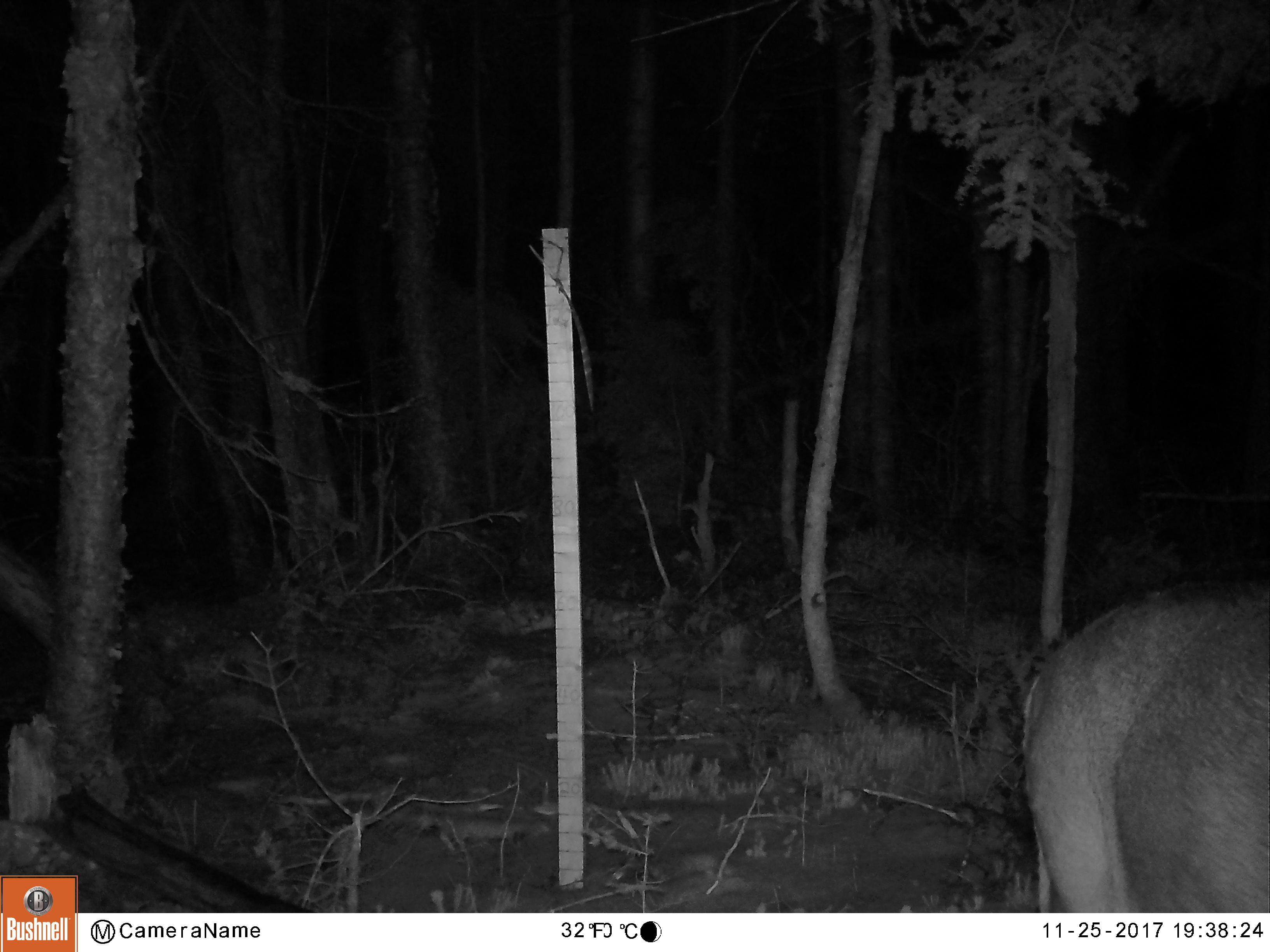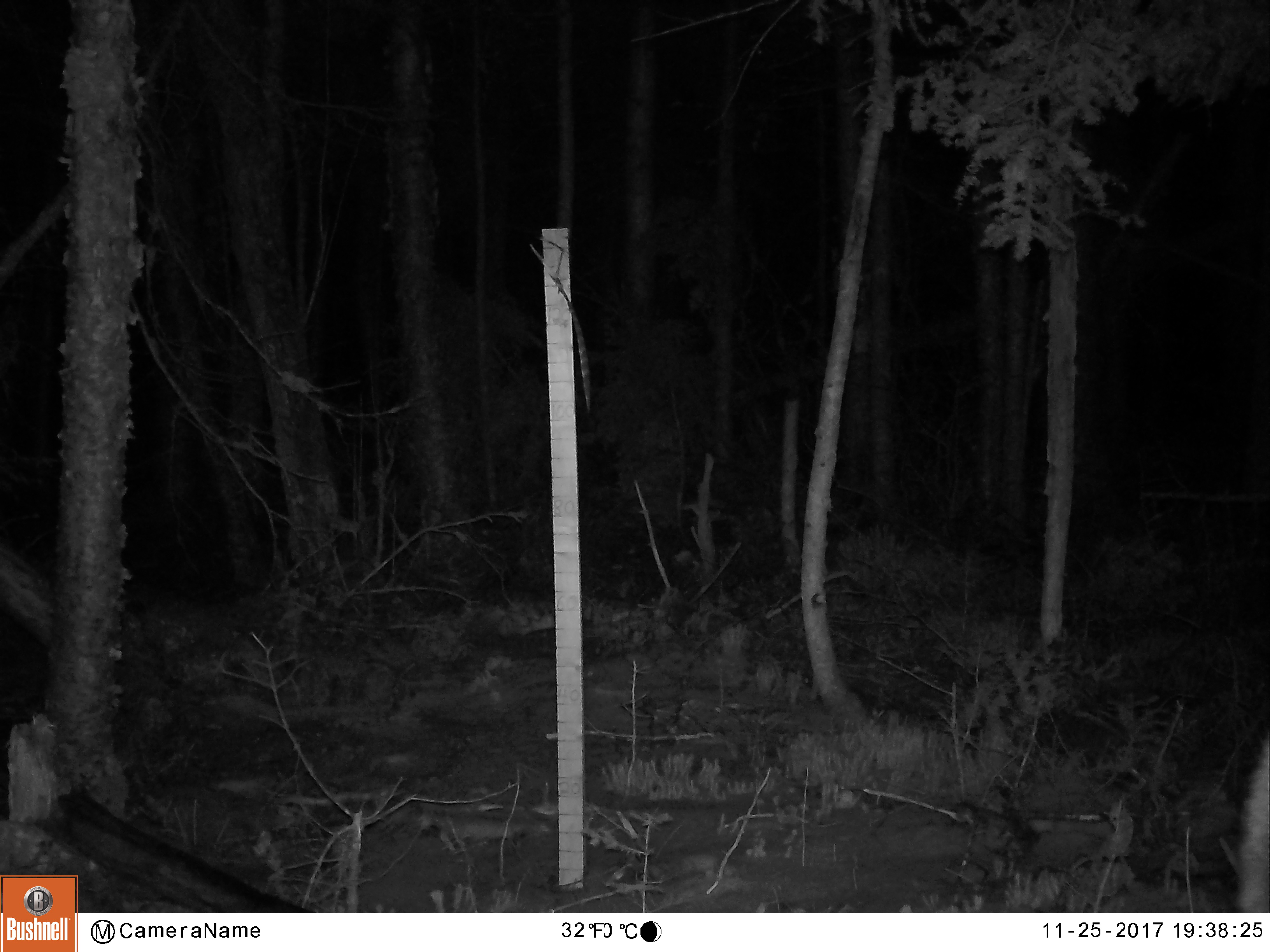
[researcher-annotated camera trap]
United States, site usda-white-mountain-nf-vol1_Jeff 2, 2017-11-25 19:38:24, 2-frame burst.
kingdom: Animalia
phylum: Chordata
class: Mammalia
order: Artiodactyla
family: Cervidae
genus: Odocoileus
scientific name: Odocoileus virginianus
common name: white-tailed deer